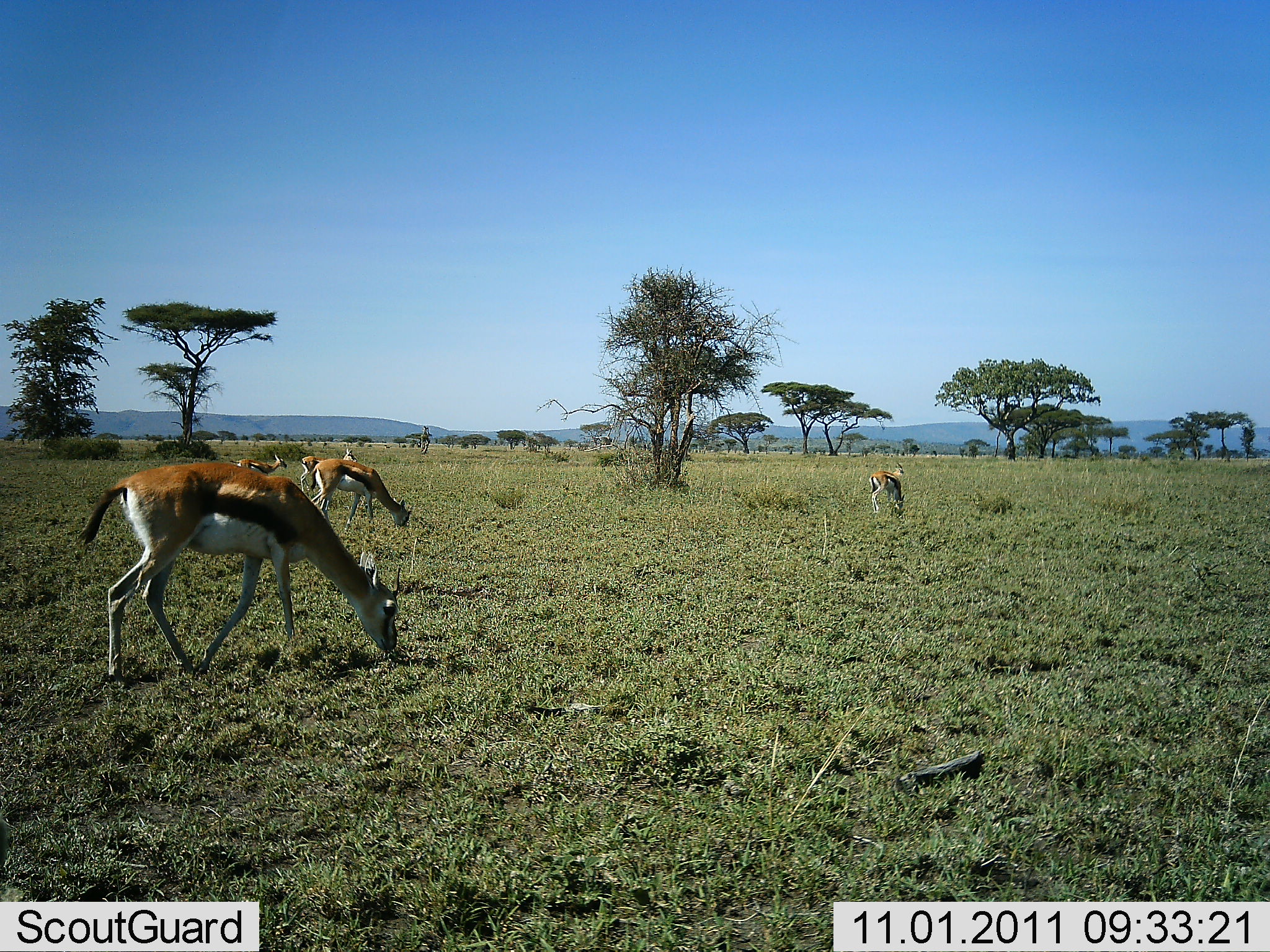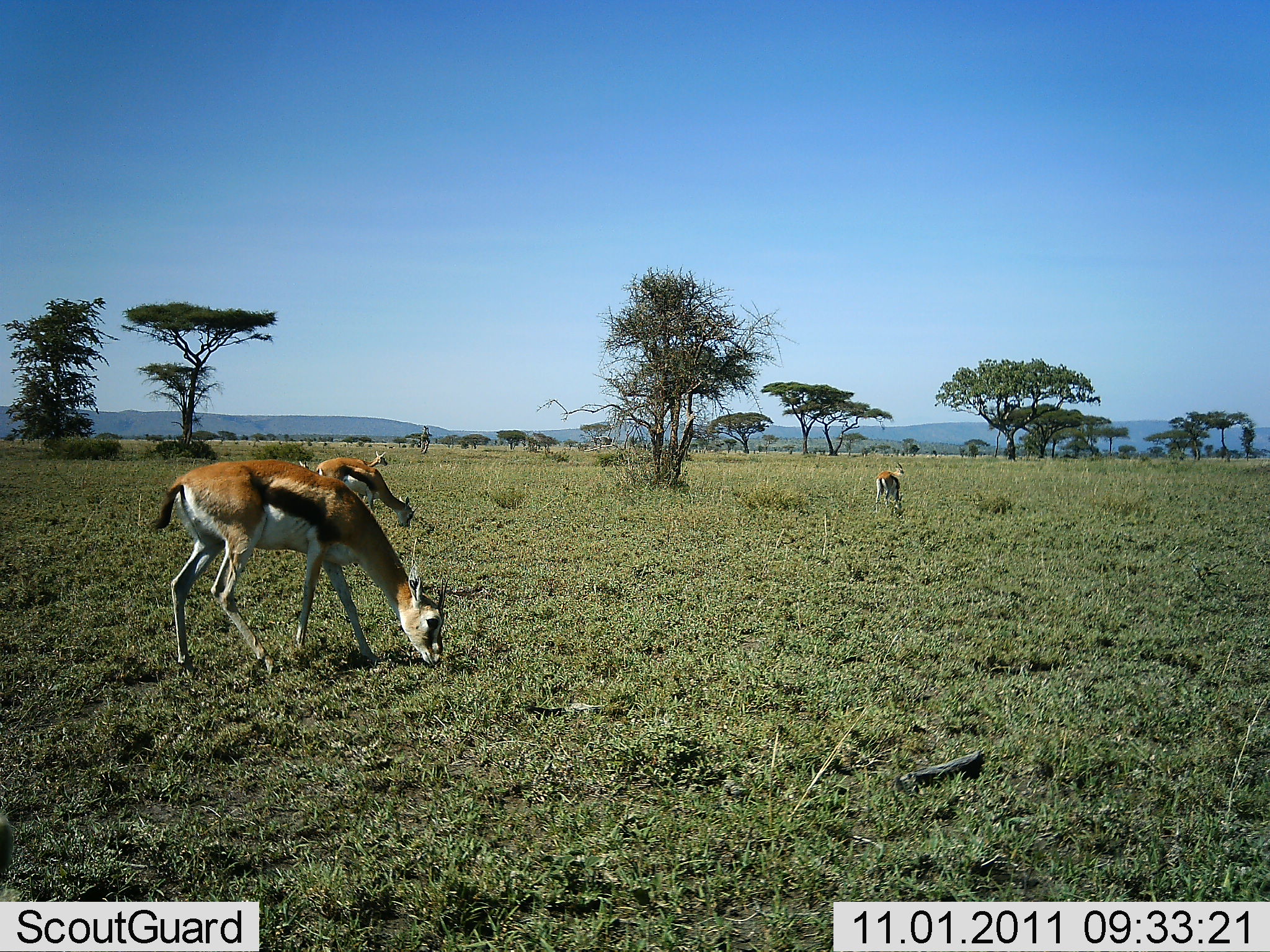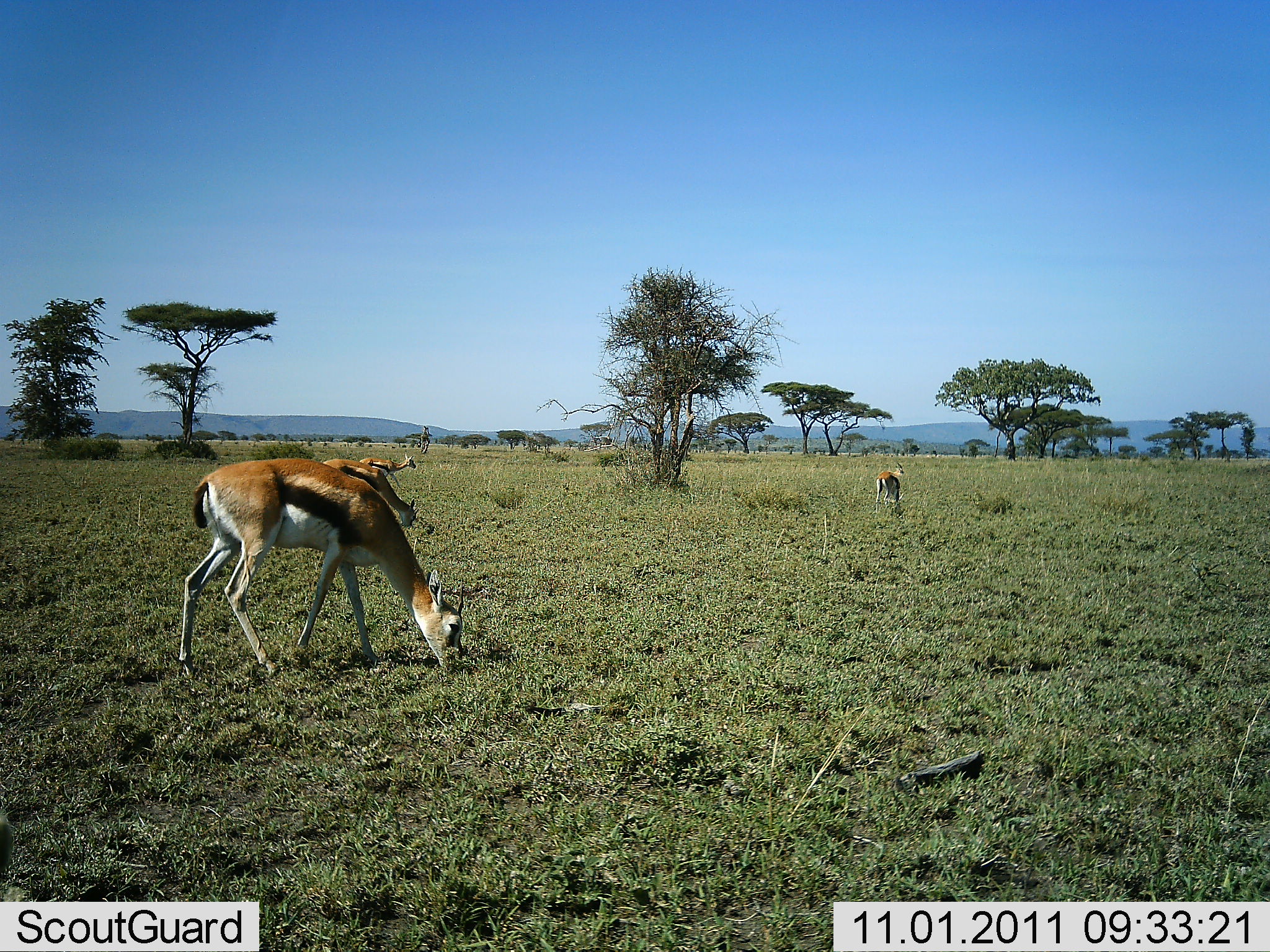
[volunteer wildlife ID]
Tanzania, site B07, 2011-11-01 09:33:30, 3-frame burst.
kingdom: Animalia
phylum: Chordata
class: Mammalia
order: Artiodactyla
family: Bovidae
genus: Eudorcas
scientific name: Eudorcas thomsonii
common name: thomson's gazelle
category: gazellethomsons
Gazellethomsons (thomson's gazelle) (Eudorcas thomsonii), count 5. Behavior (volunteer vote fractions): standing 31%, resting 0%, moving 54%, interacting 0%. Young present (vote fraction): 0%. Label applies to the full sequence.